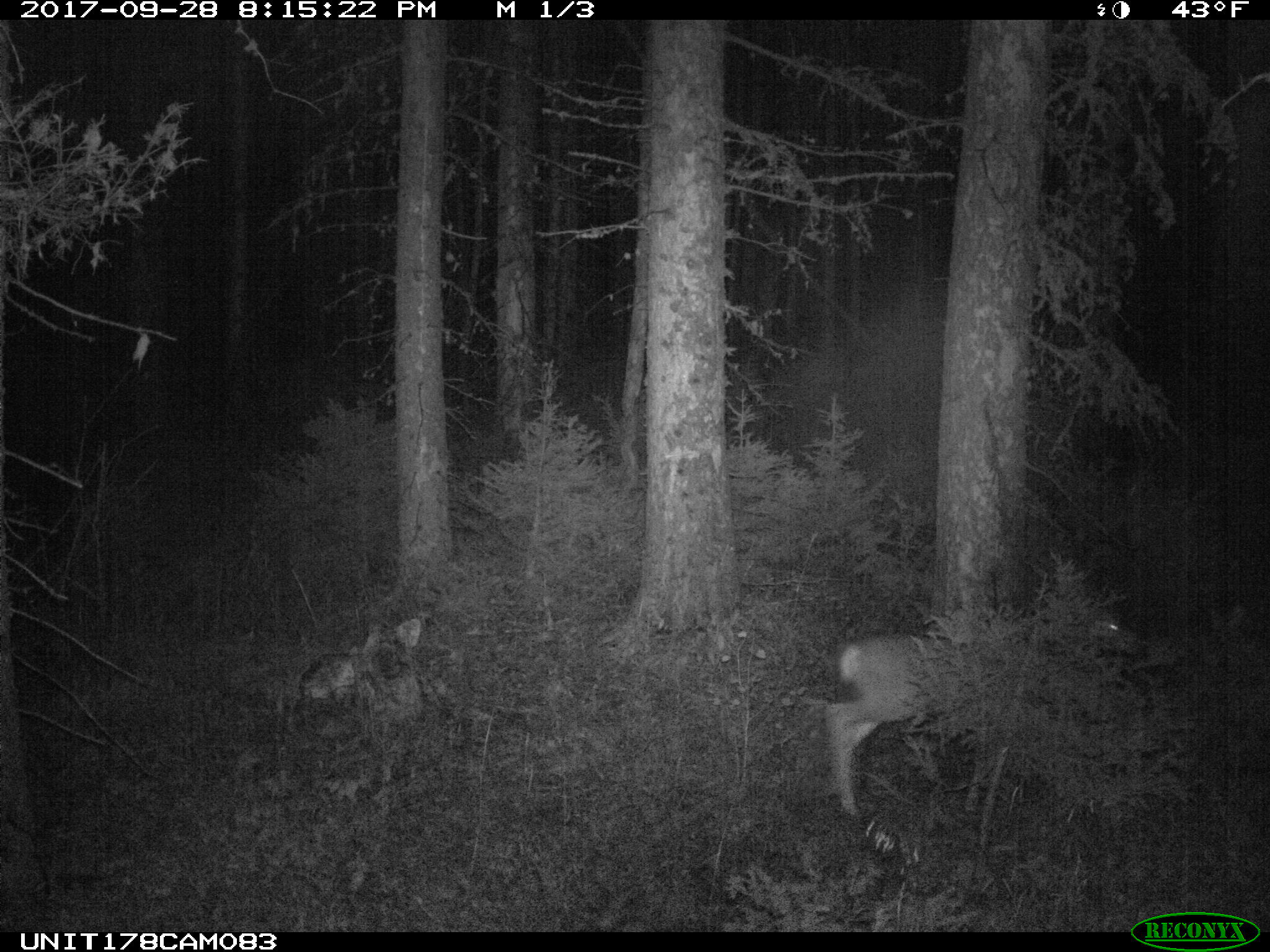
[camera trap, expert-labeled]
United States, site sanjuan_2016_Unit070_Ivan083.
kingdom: Animalia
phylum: Chordata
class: Mammalia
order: Artiodactyla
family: Cervidae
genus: Odocoileus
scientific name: Odocoileus hemionus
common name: mule deer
Odocoileus hemionus (mule deer).